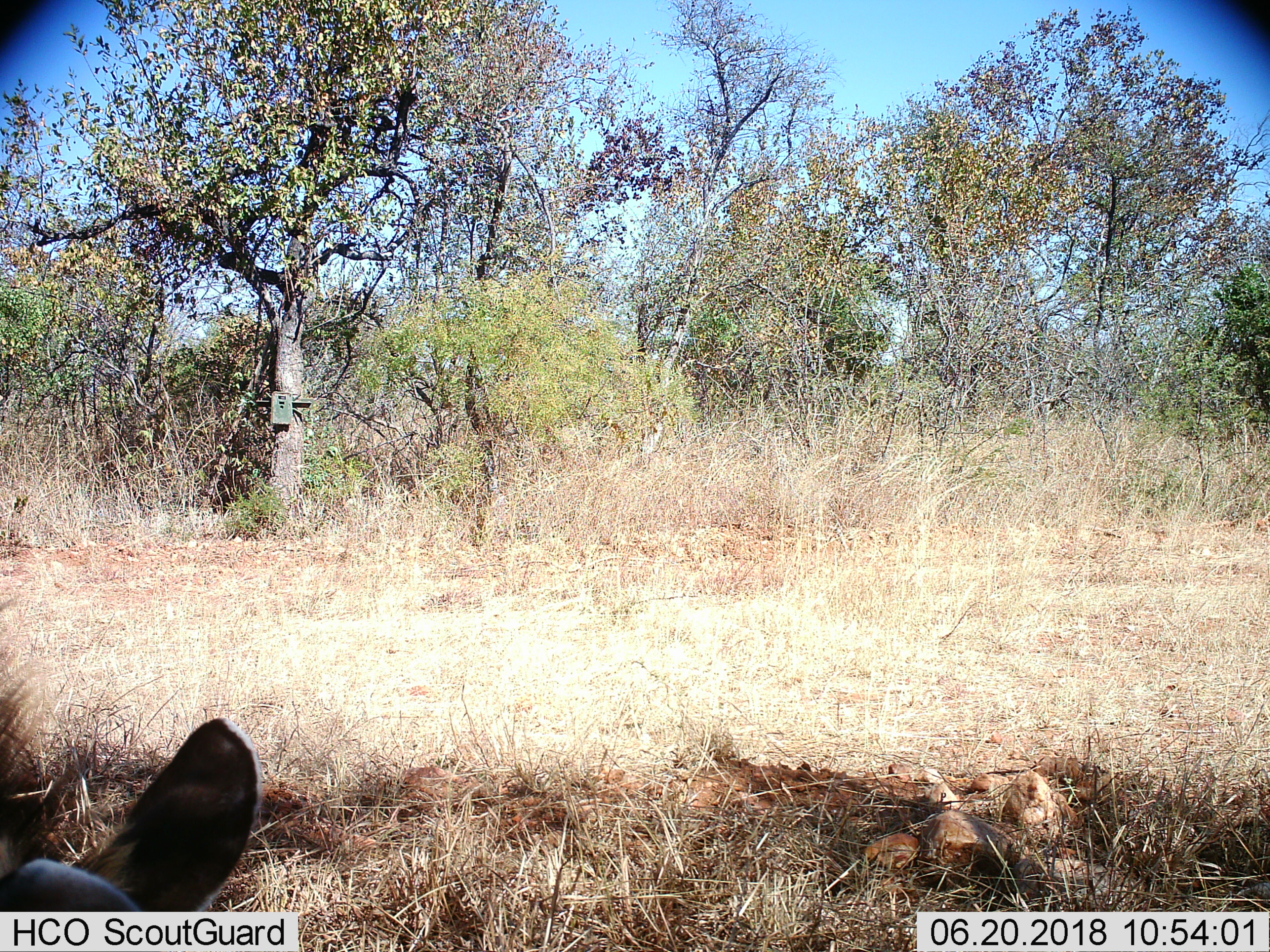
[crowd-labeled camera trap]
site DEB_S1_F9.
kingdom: Animalia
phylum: Chordata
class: Mammalia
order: Artiodactyla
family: Suidae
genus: Phacochoerus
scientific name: Phacochoerus africanus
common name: warthog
Warthog (Phacochoerus africanus), count 1. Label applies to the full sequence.